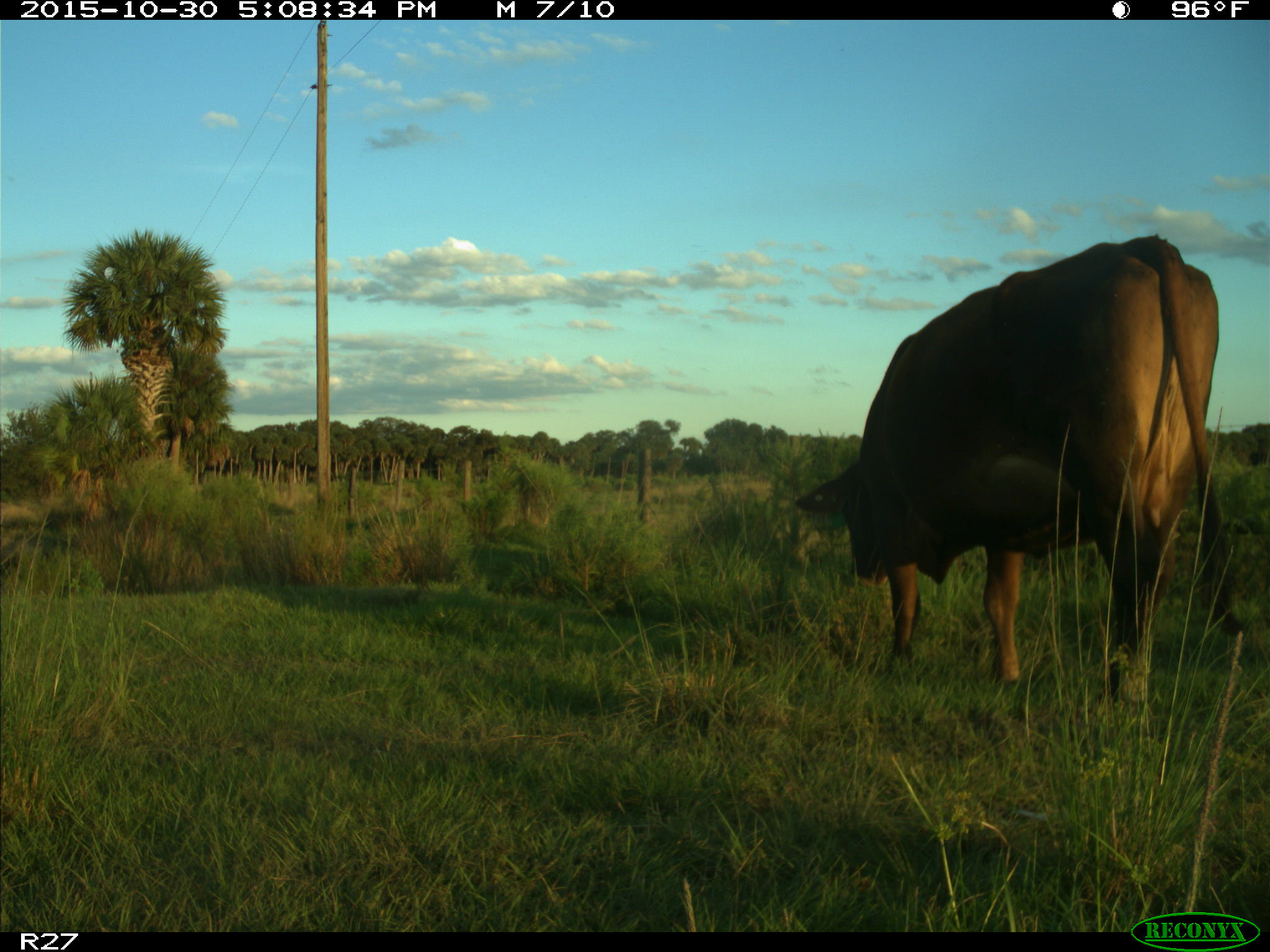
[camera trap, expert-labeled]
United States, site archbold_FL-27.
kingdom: Animalia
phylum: Chordata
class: Mammalia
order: Artiodactyla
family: Bovidae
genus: Bos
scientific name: Bos taurus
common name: domestic cow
Bos taurus (domestic cow).